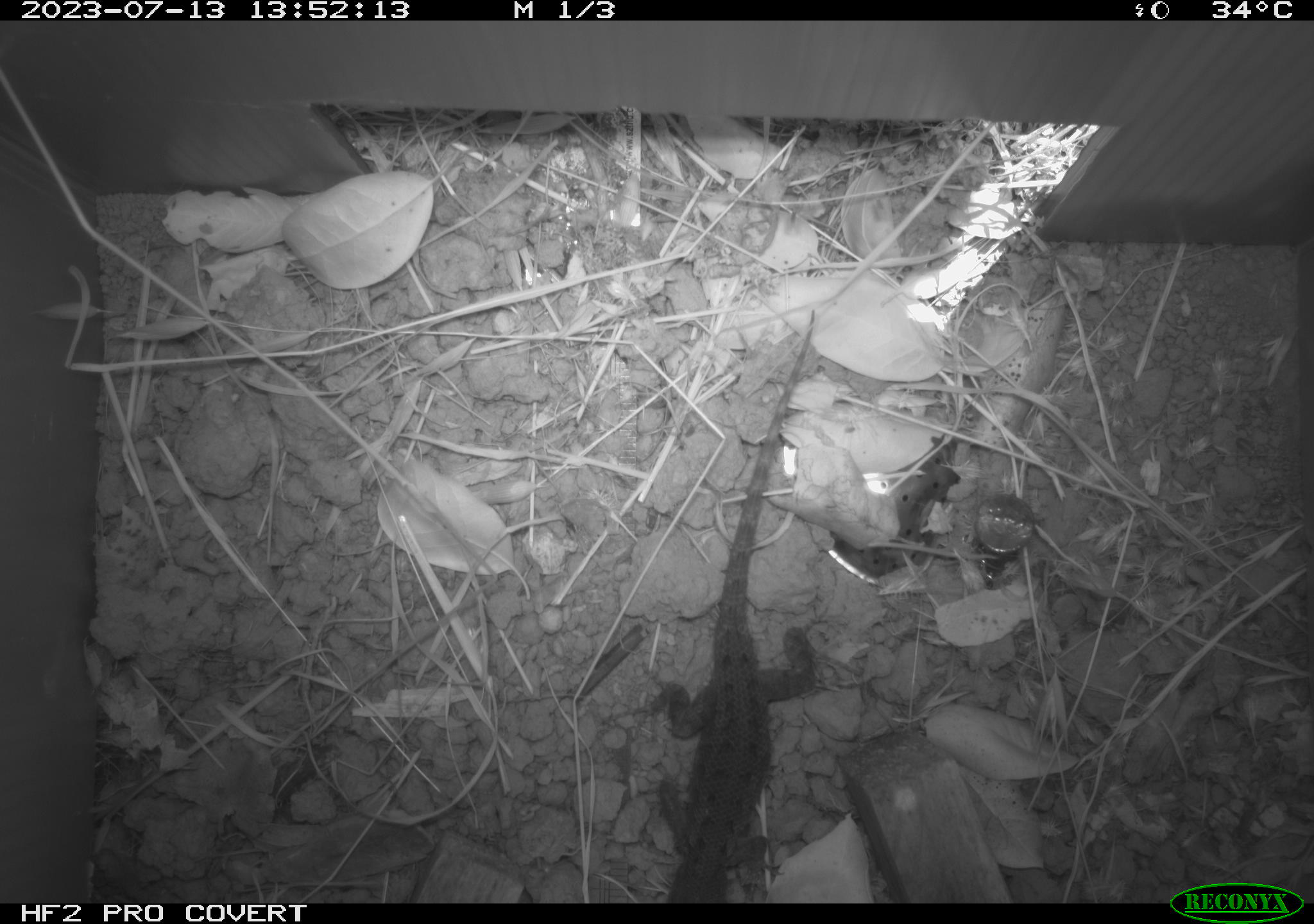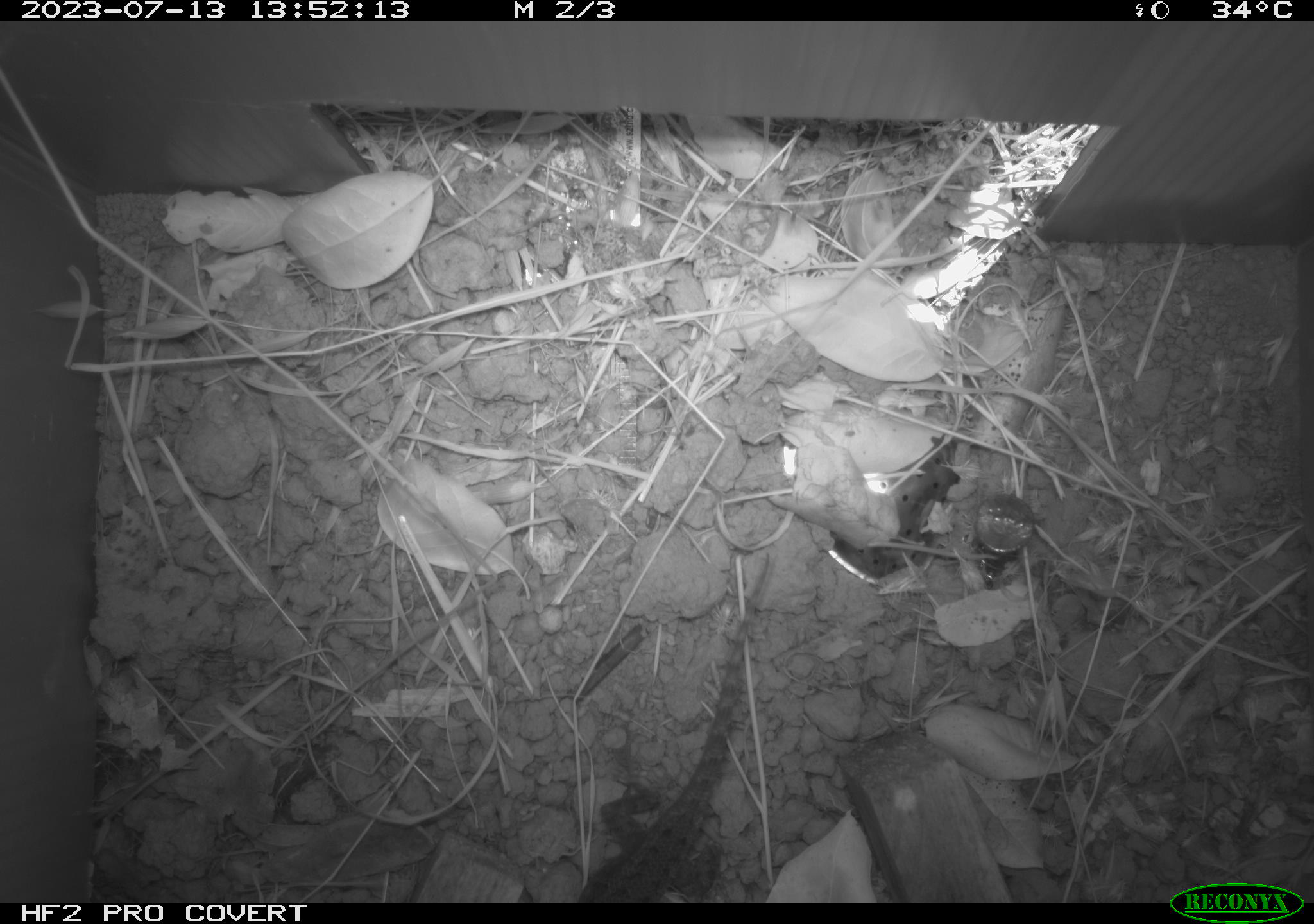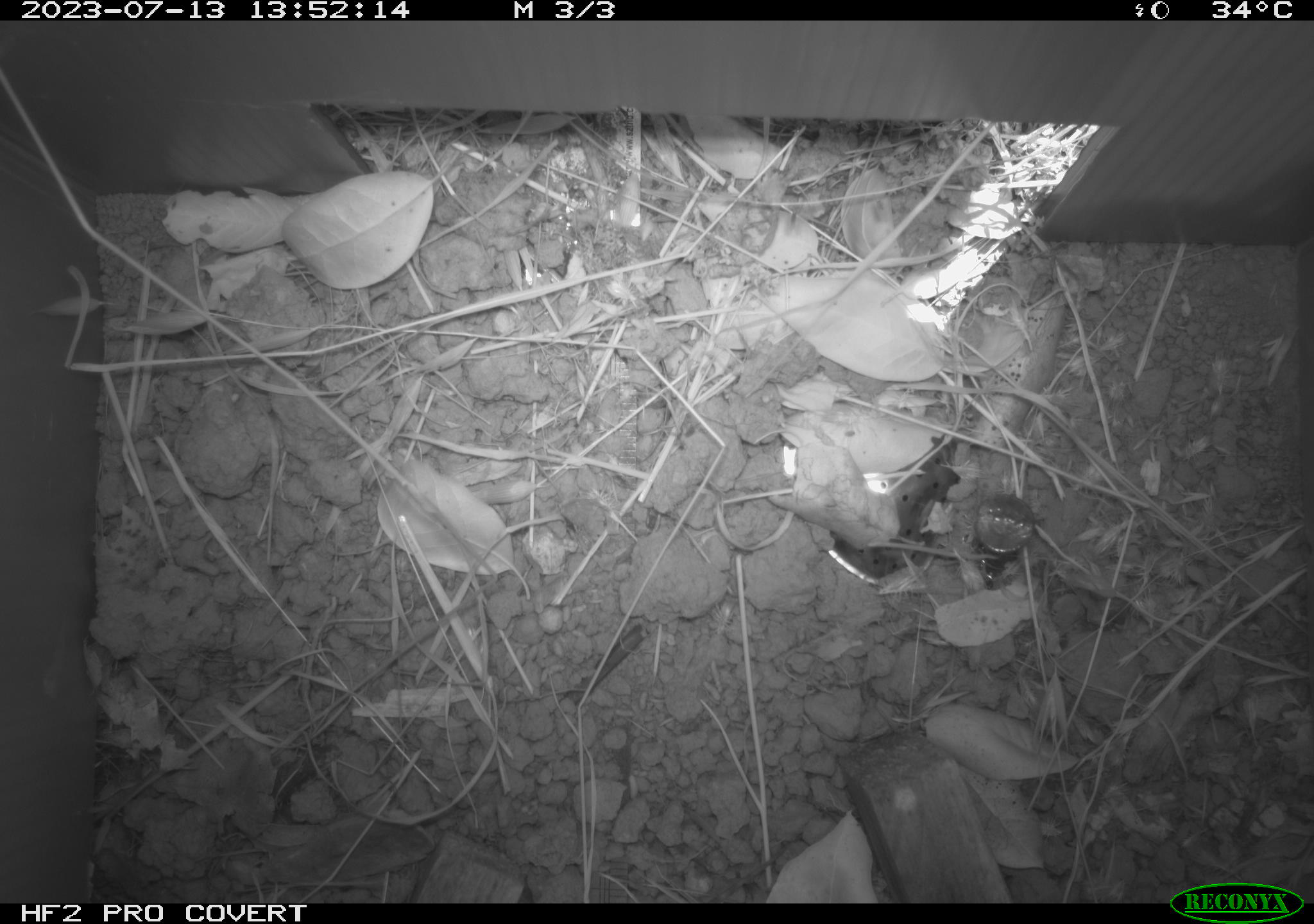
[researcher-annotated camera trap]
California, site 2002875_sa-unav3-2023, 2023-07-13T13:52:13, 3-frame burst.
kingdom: Animalia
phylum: Chordata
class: Reptilia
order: Squamata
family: Phrynosomatidae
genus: Sceloporus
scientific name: Sceloporus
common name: spiny lizards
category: sceloporus species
Sceloporus species (spiny lizards) (Sceloporus).